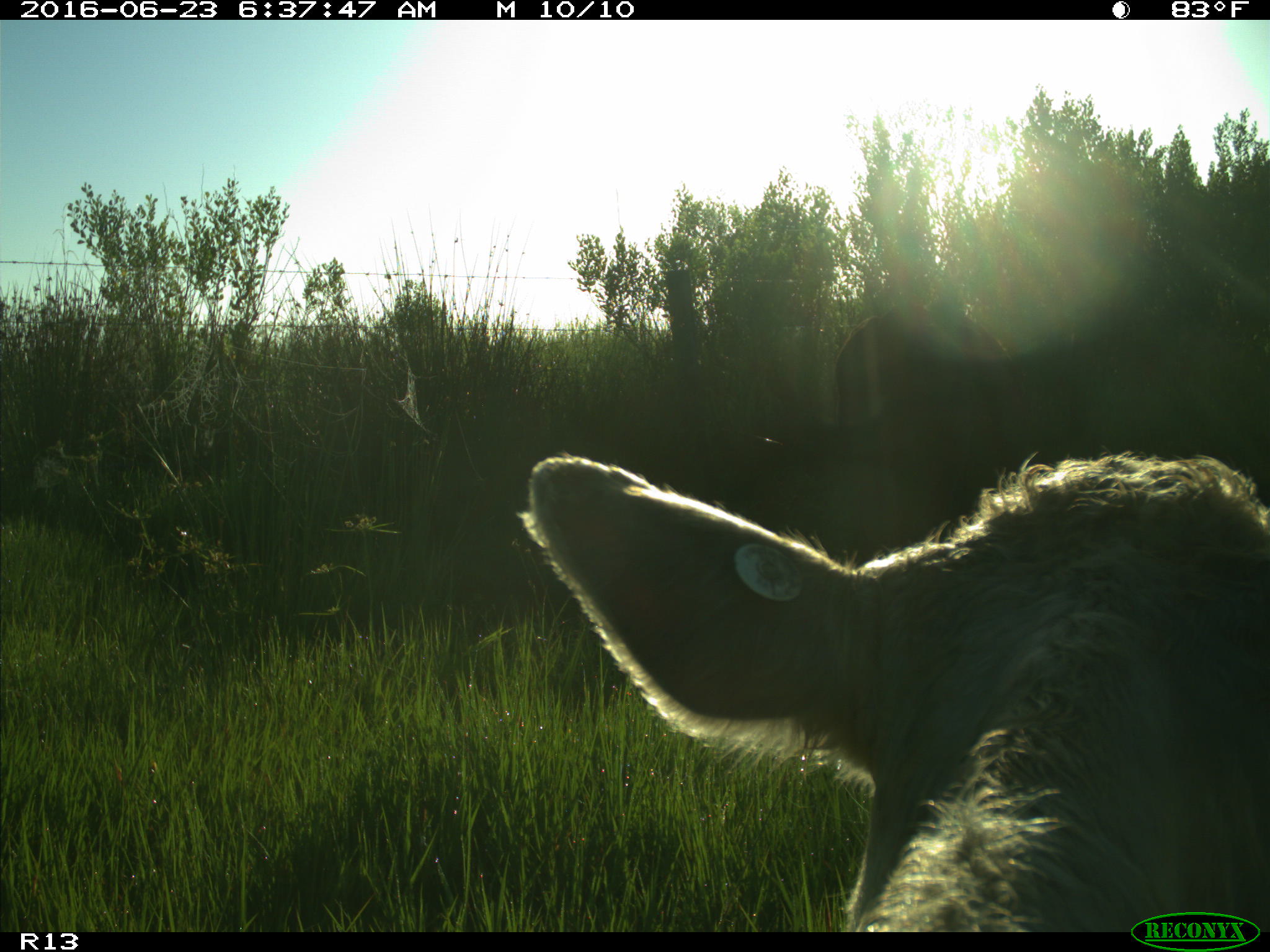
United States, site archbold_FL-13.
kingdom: Animalia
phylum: Chordata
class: Mammalia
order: Artiodactyla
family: Bovidae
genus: Bos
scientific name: Bos taurus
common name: domestic cow